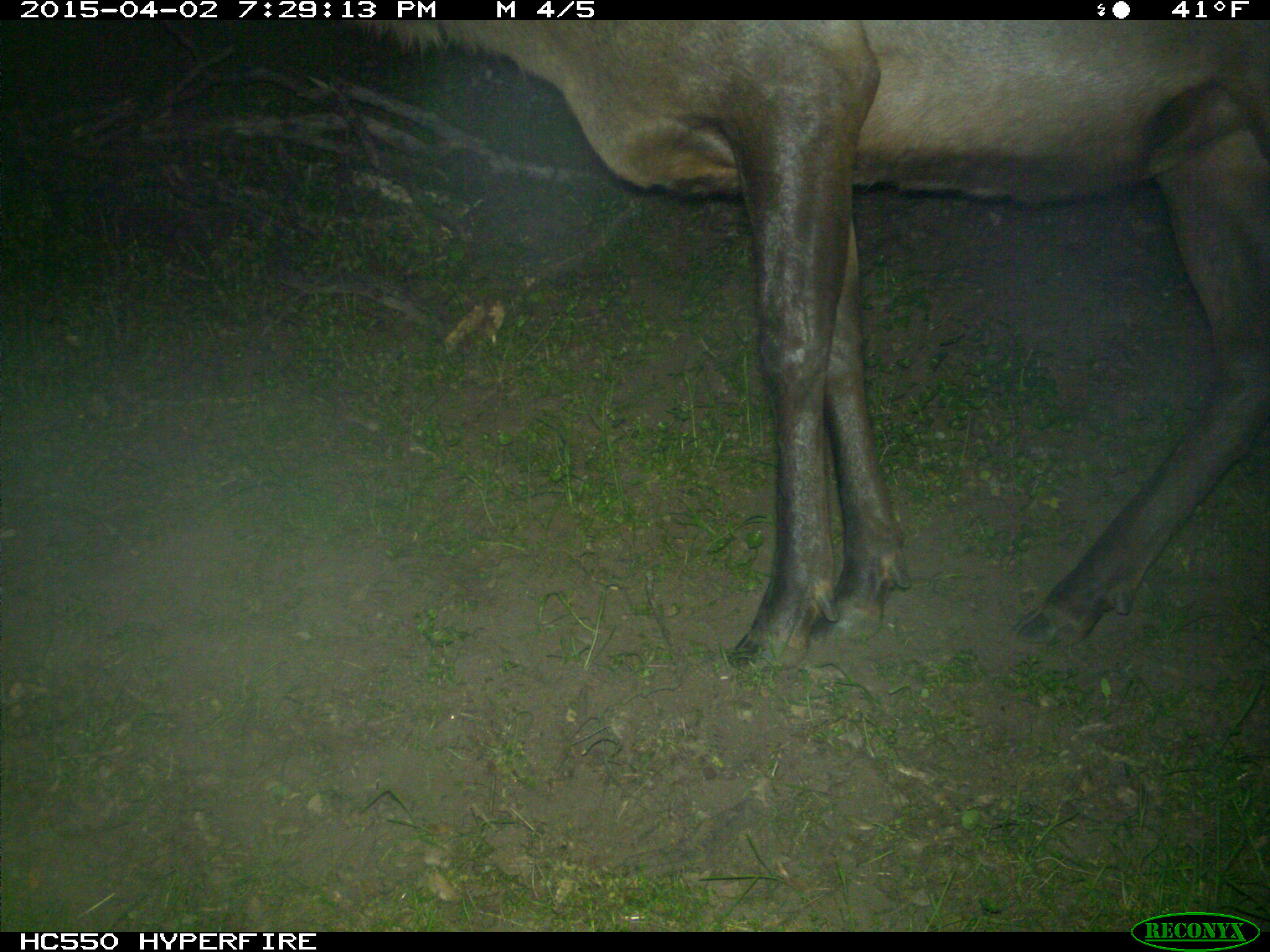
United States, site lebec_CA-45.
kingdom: Animalia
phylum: Chordata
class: Mammalia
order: Artiodactyla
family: Cervidae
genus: Cervus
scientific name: Cervus canadensis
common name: elk